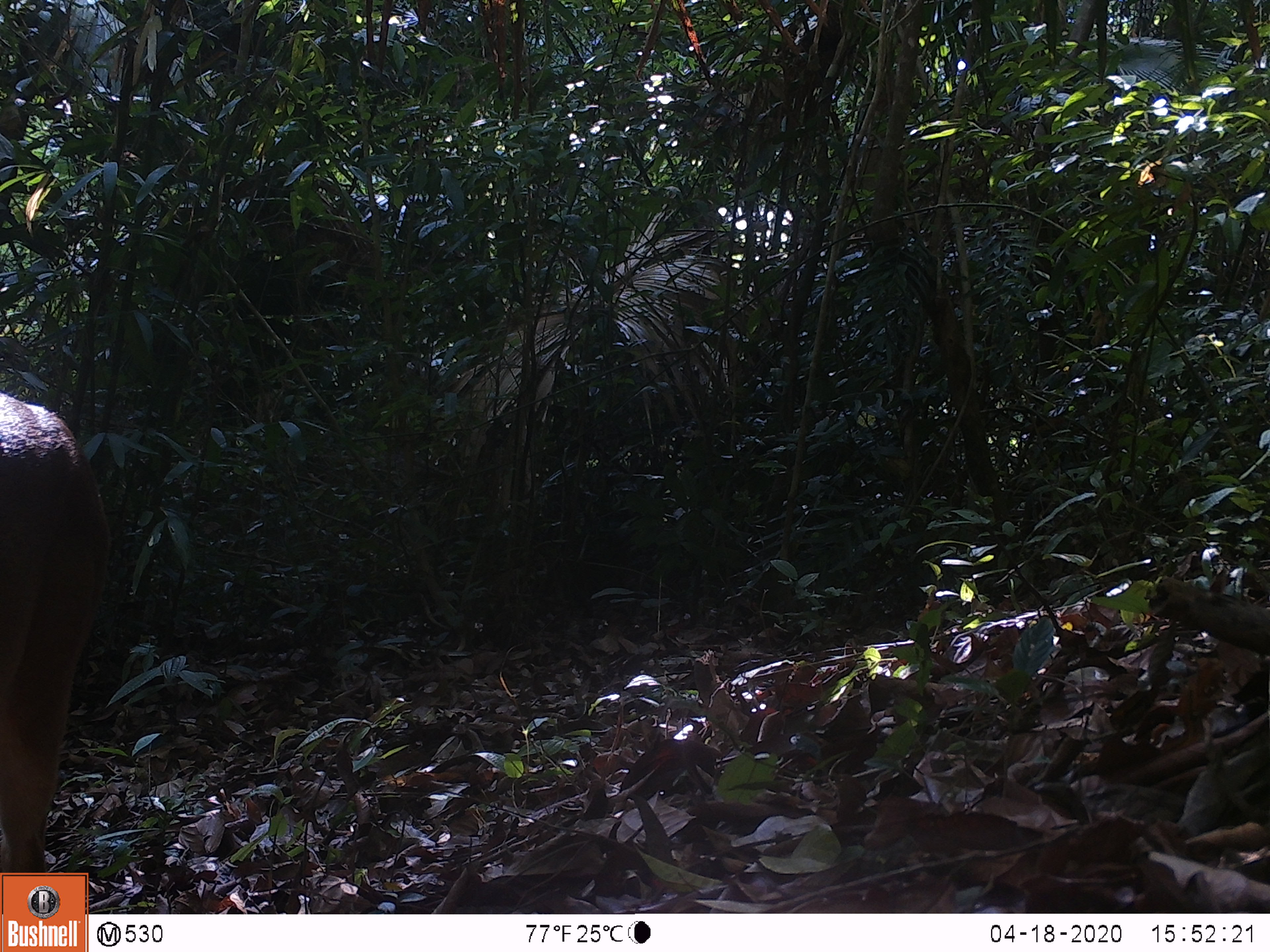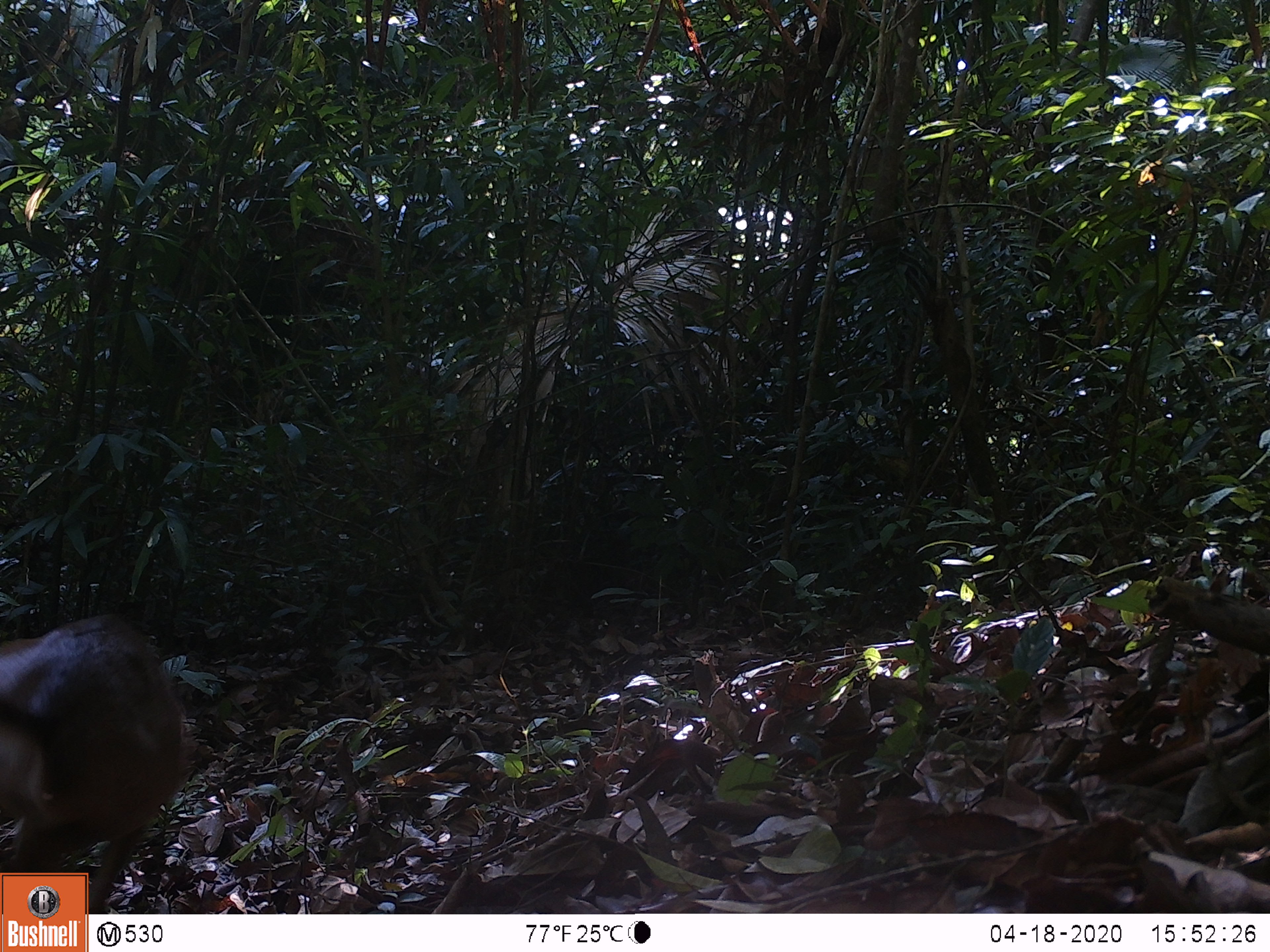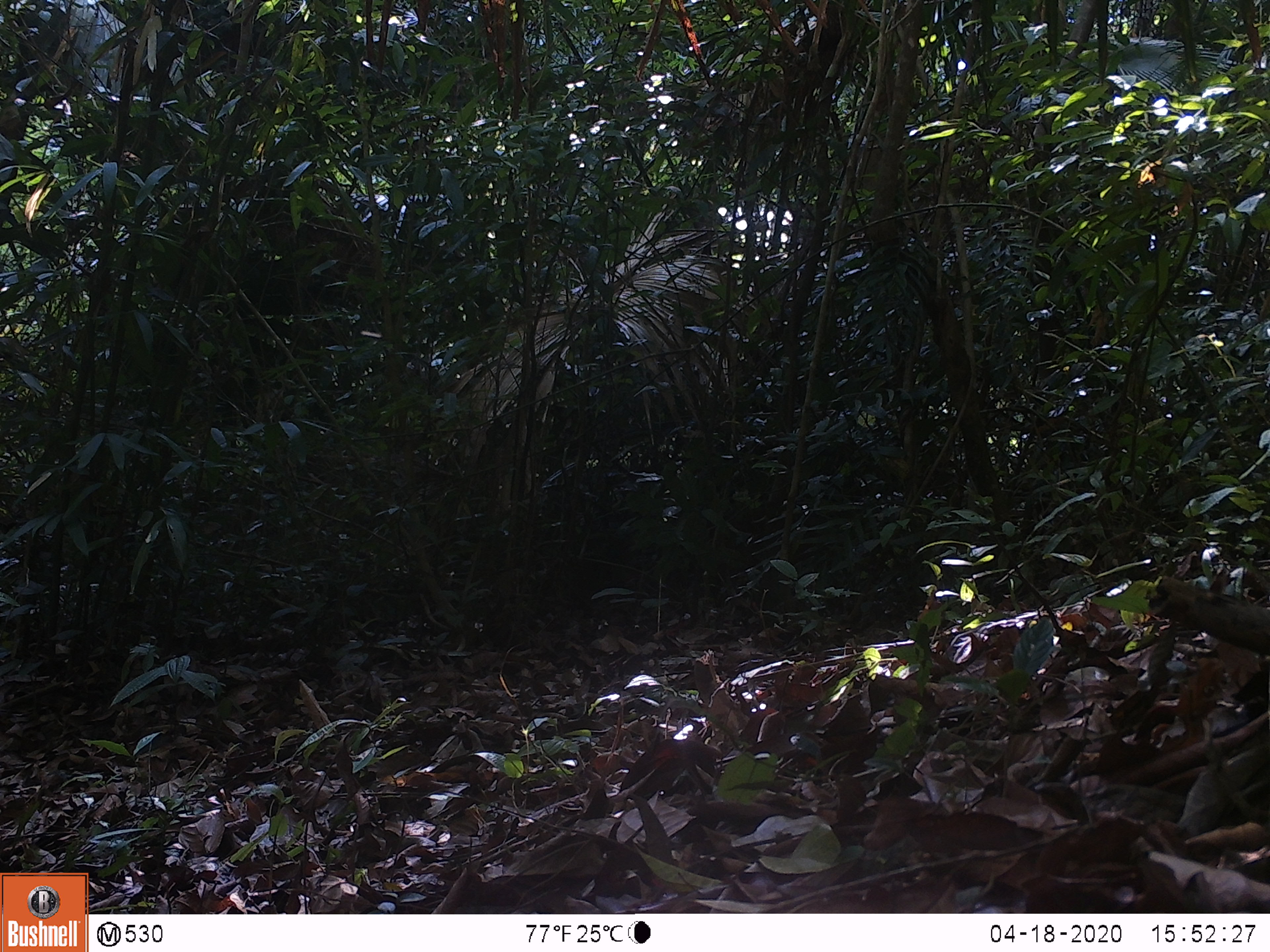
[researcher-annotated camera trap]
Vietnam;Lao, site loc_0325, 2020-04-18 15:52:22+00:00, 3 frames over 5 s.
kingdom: Animalia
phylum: Chordata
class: Mammalia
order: Artiodactyla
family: Cervidae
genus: Muntiacus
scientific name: Muntiacus vuquangensis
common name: large-antlered muntjac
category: large antlered muntjac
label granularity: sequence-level